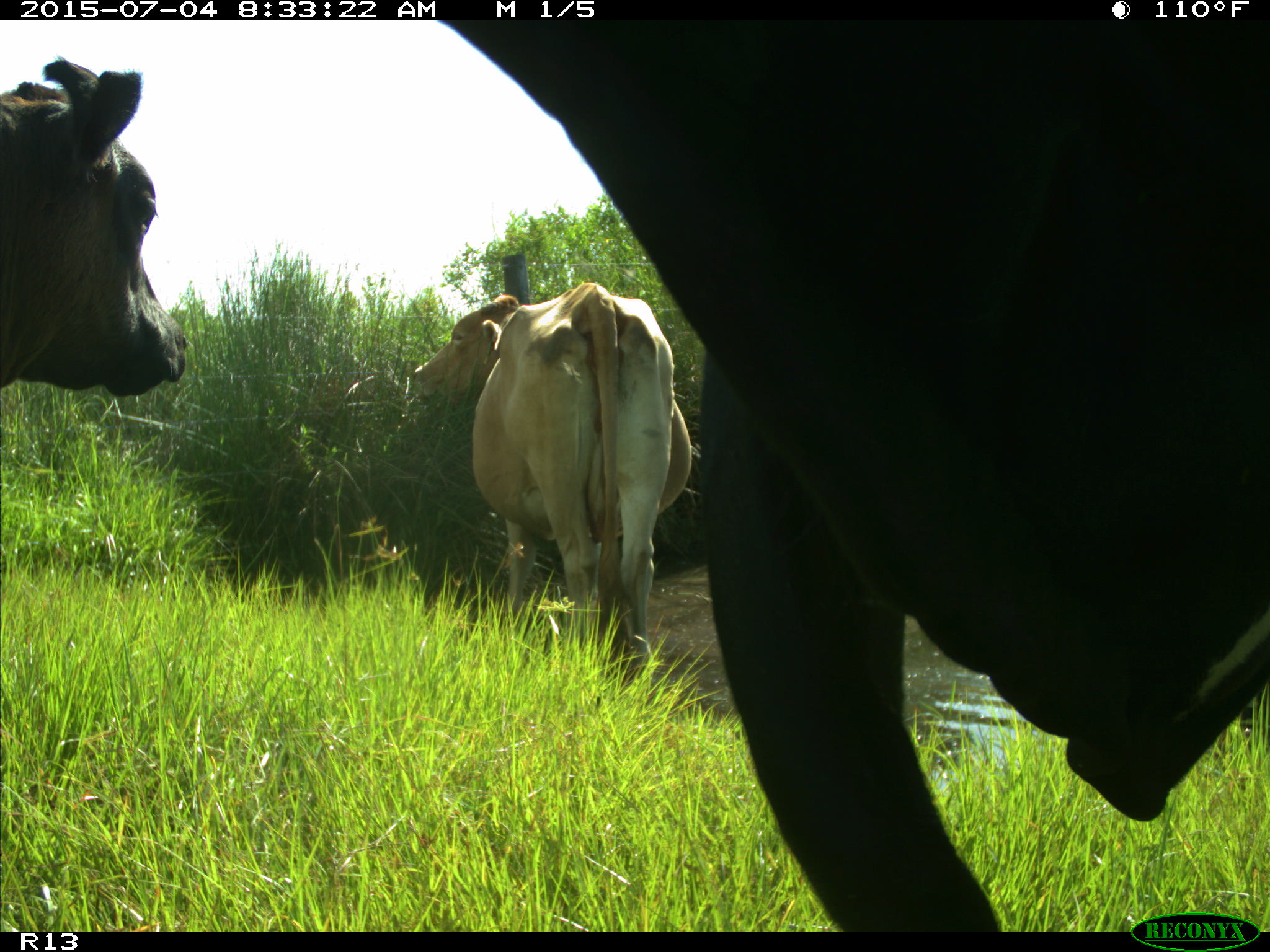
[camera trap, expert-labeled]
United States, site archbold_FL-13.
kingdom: Animalia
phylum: Chordata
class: Mammalia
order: Artiodactyla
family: Bovidae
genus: Bos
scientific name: Bos taurus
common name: domestic cow